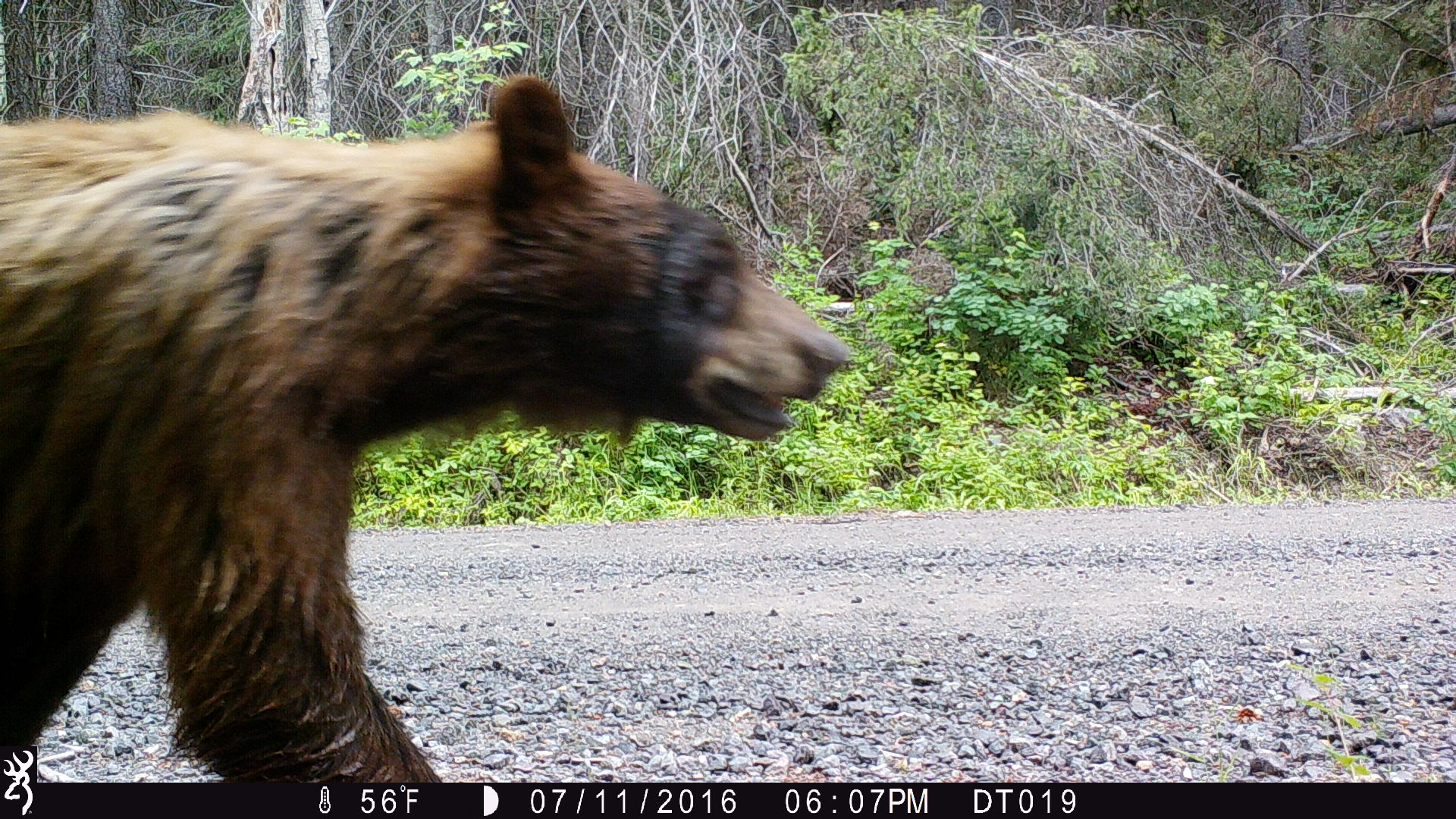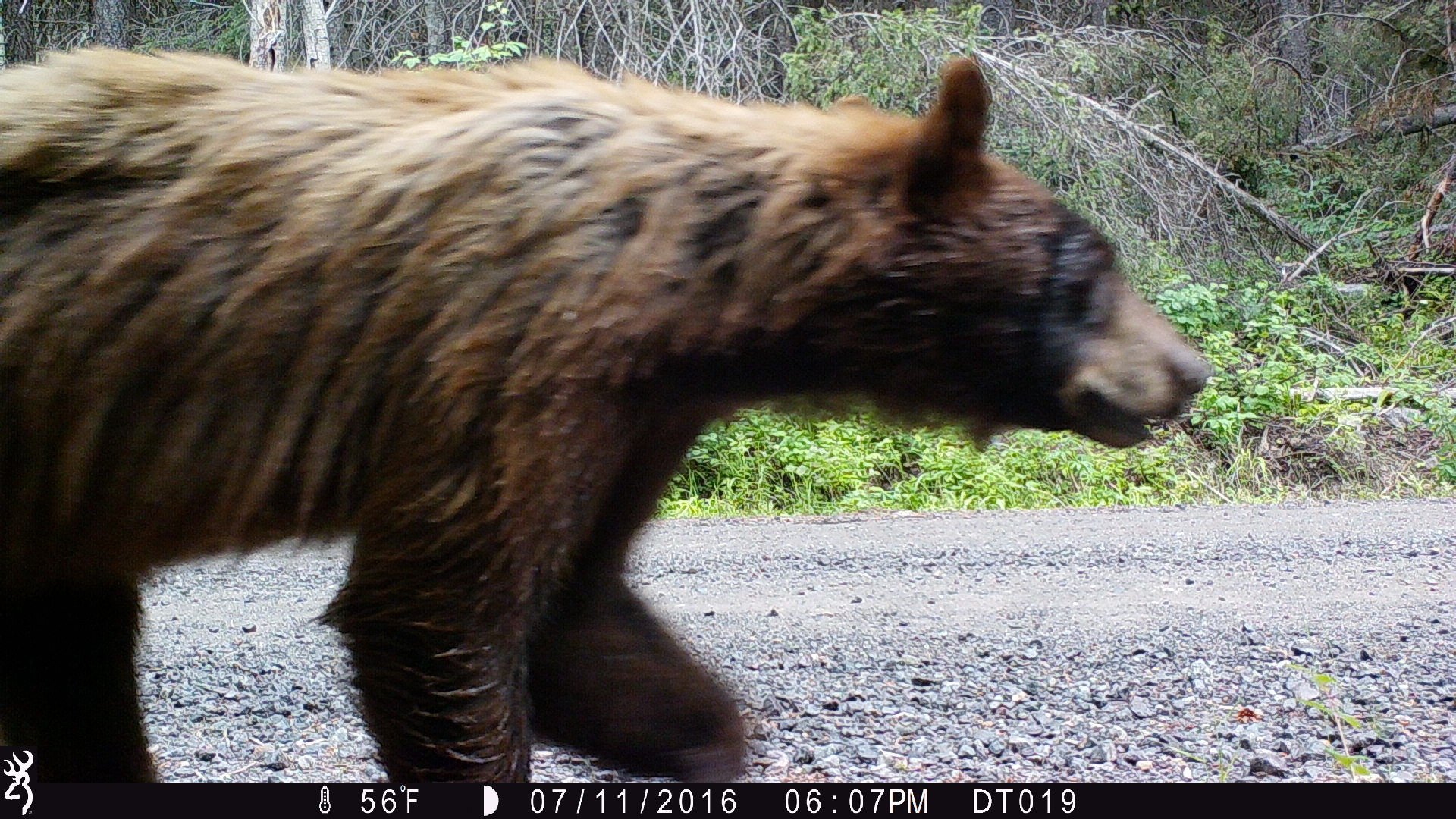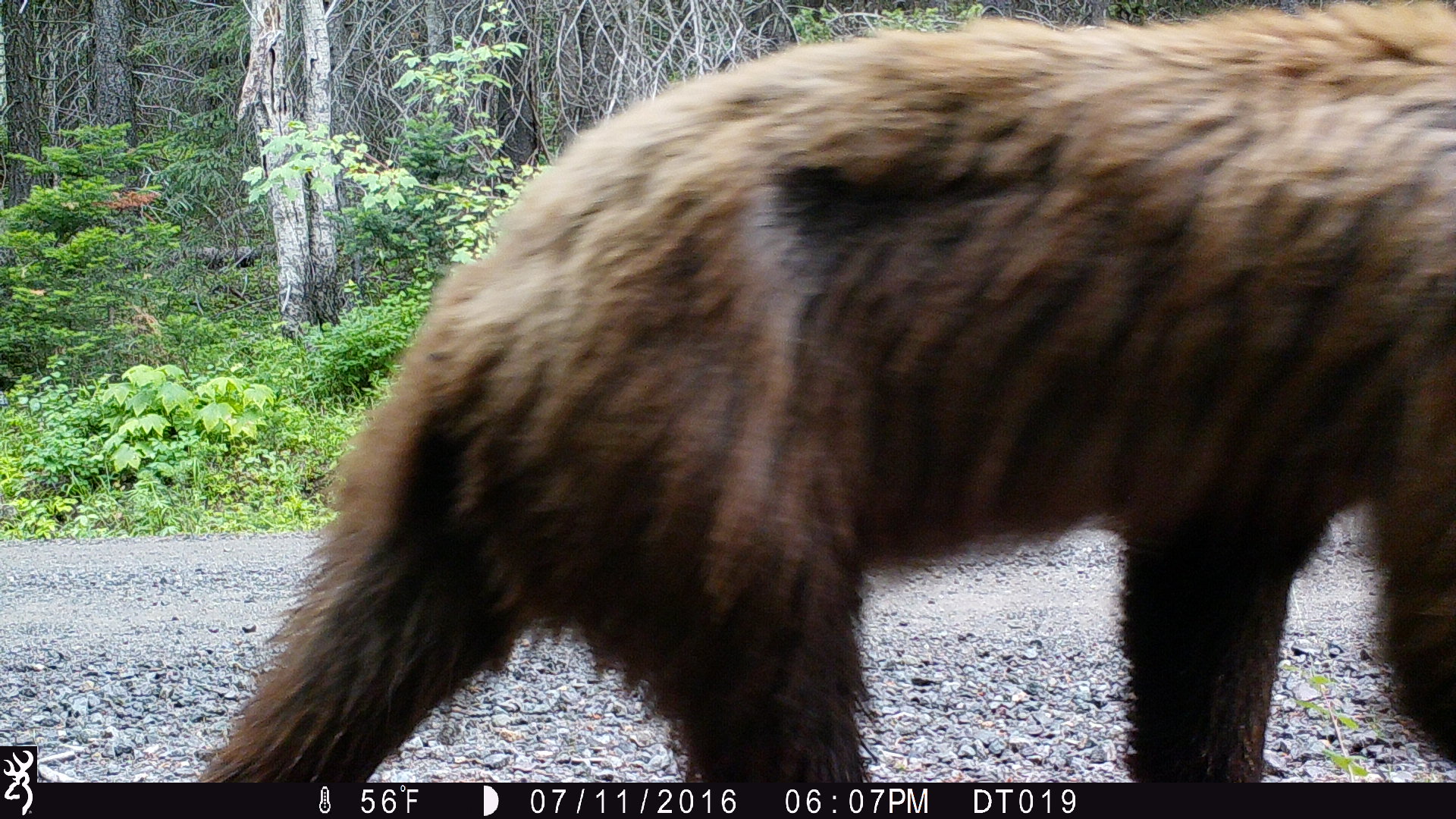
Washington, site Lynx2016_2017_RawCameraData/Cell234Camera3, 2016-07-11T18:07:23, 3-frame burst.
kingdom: Animalia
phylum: Chordata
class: Mammalia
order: Carnivora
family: Ursidae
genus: Ursus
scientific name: Ursus americanus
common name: american black bear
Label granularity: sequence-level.